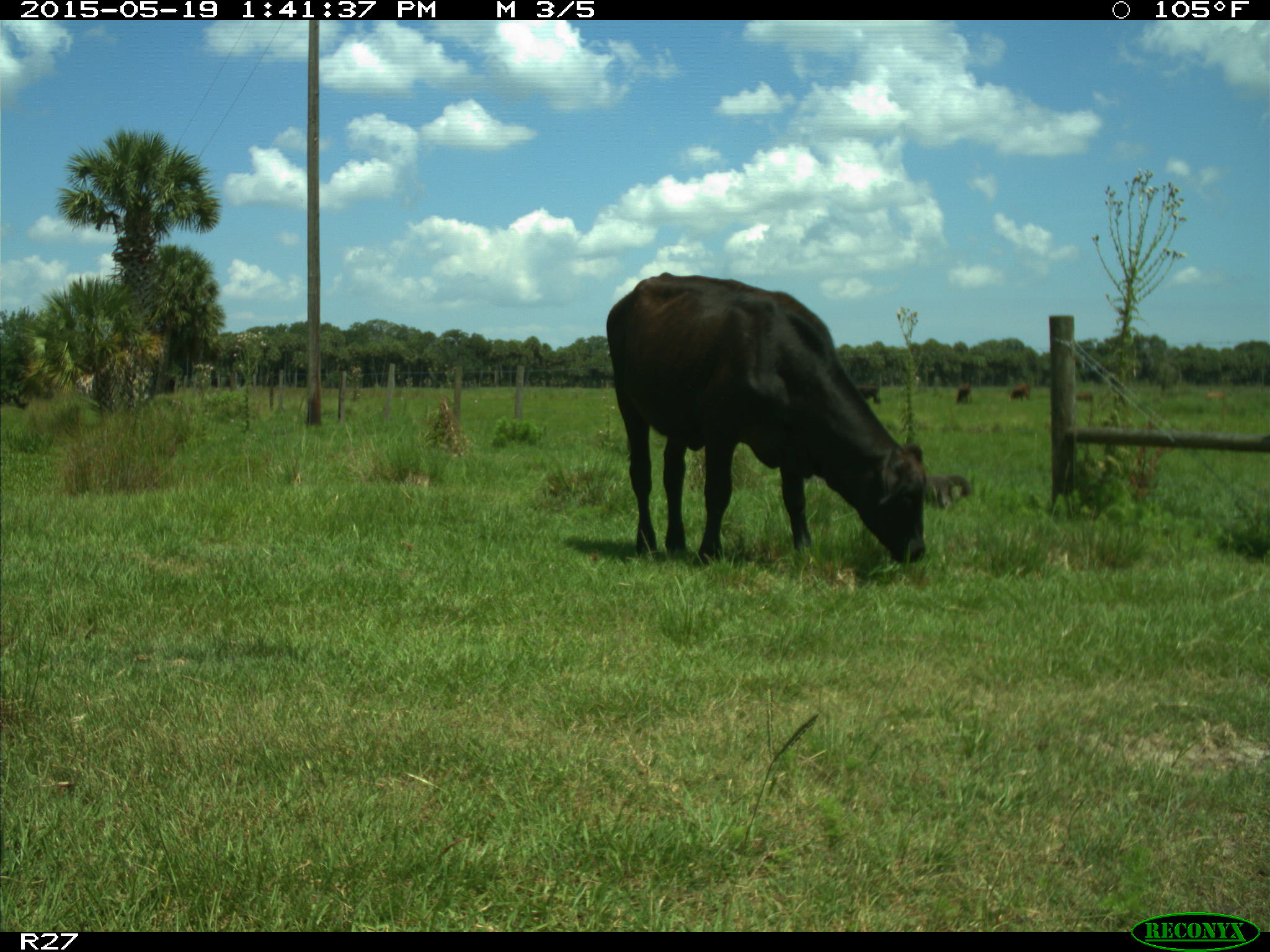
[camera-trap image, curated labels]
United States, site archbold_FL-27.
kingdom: Animalia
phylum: Chordata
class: Mammalia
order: Artiodactyla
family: Bovidae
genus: Bos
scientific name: Bos taurus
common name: domestic cow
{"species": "Bos taurus (domestic cow)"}